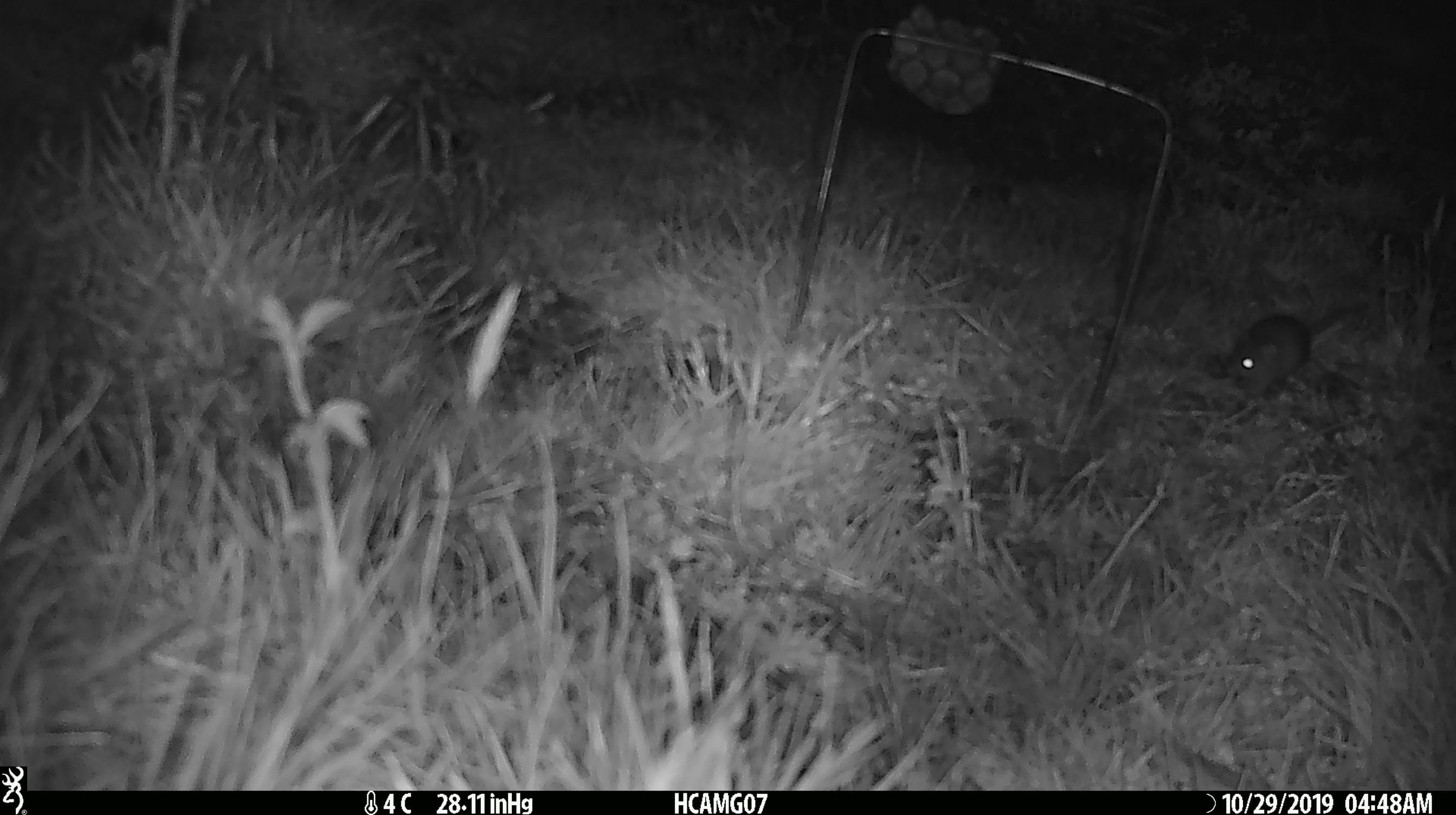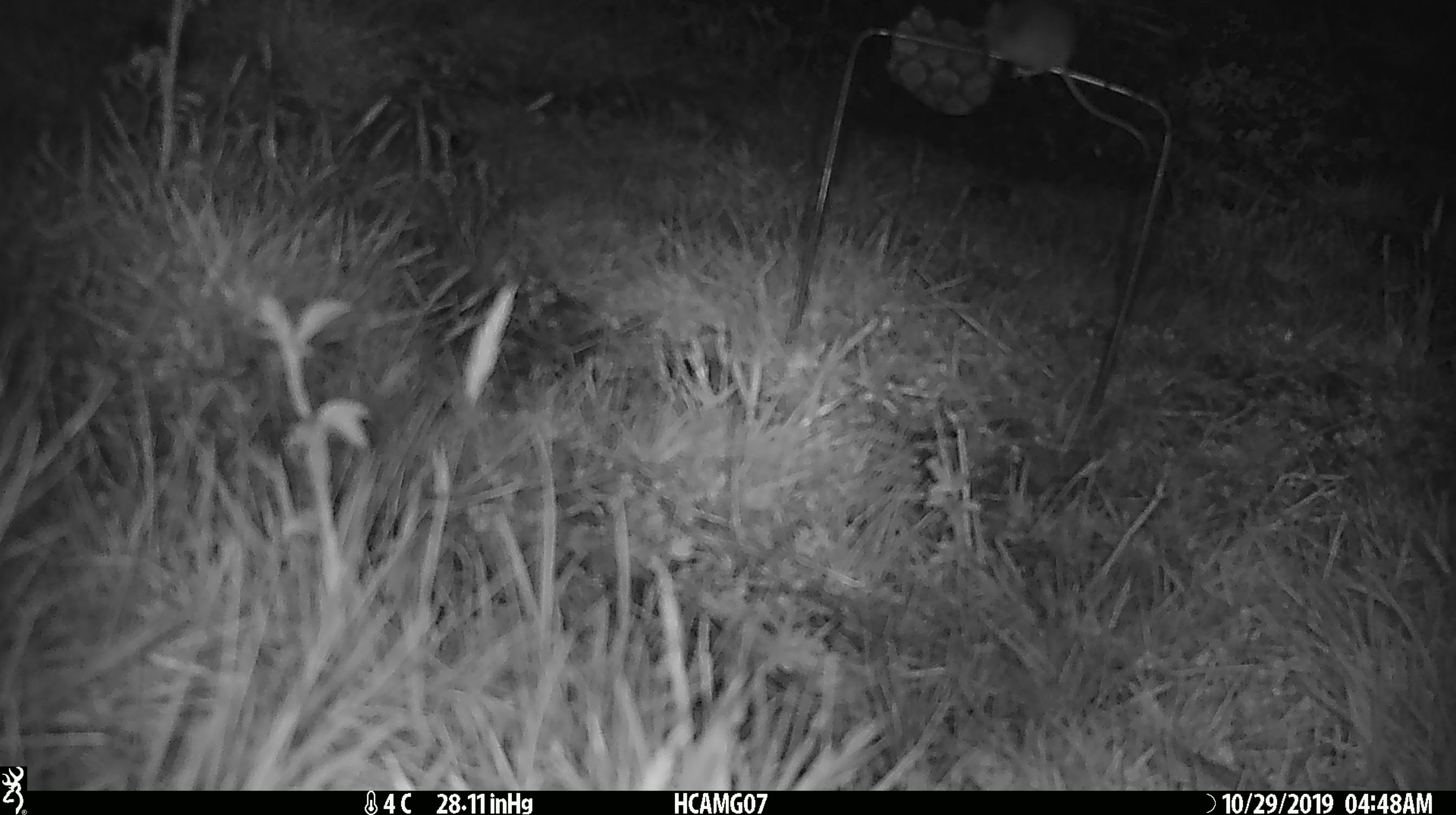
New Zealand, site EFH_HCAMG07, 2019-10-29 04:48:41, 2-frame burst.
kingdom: Animalia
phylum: Chordata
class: Mammalia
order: Rodentia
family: Muridae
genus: Mus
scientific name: Mus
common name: mouse